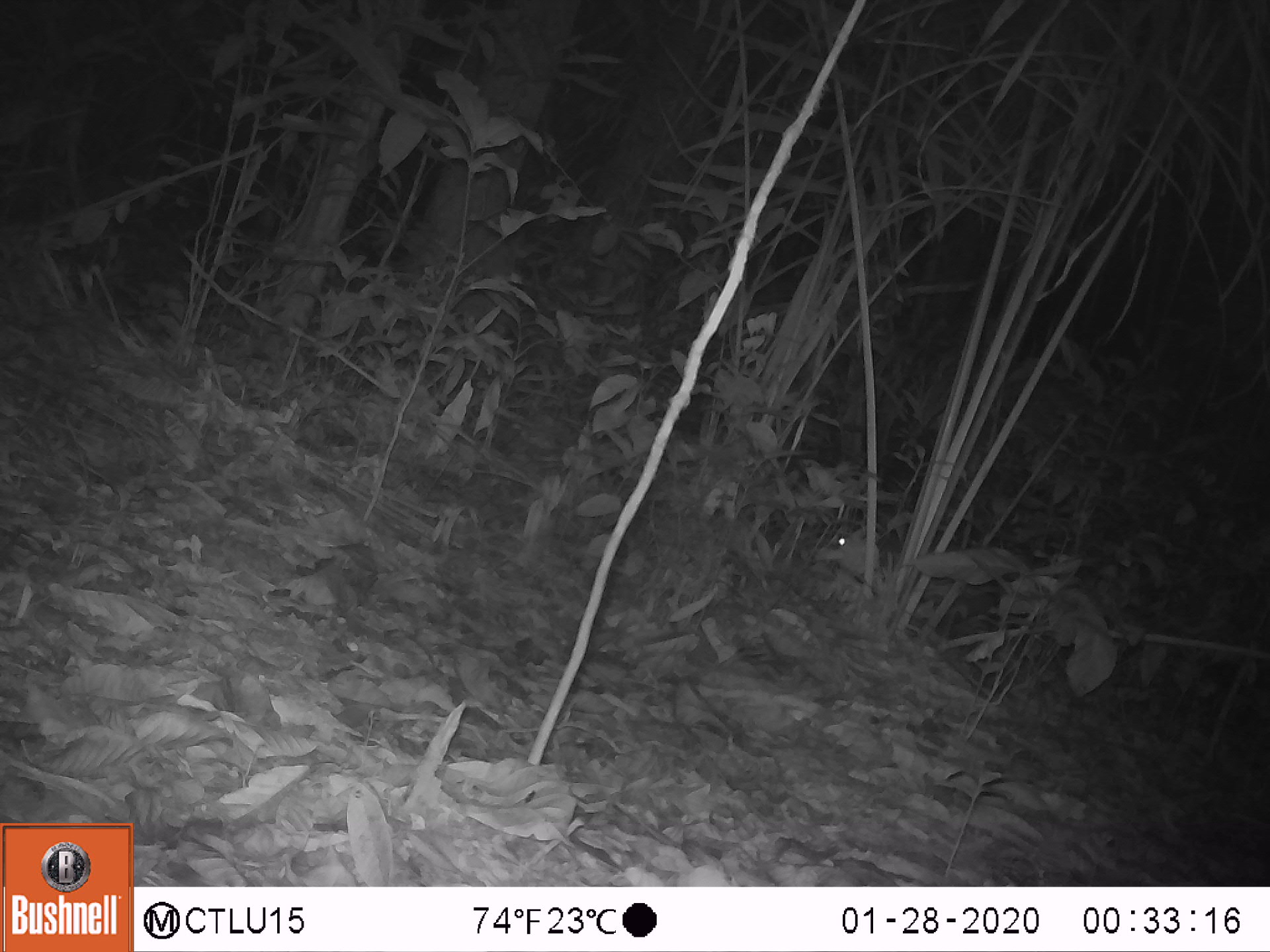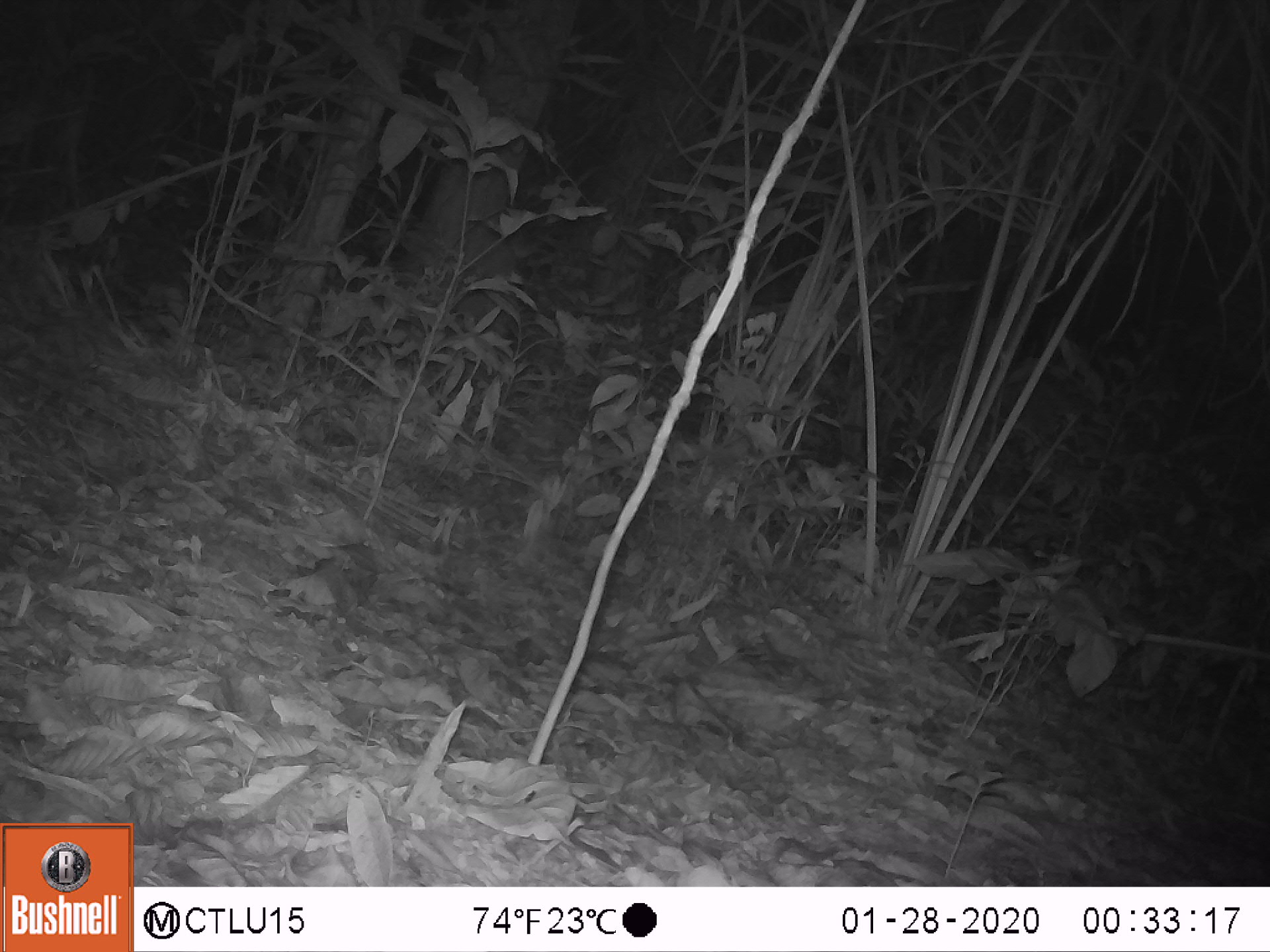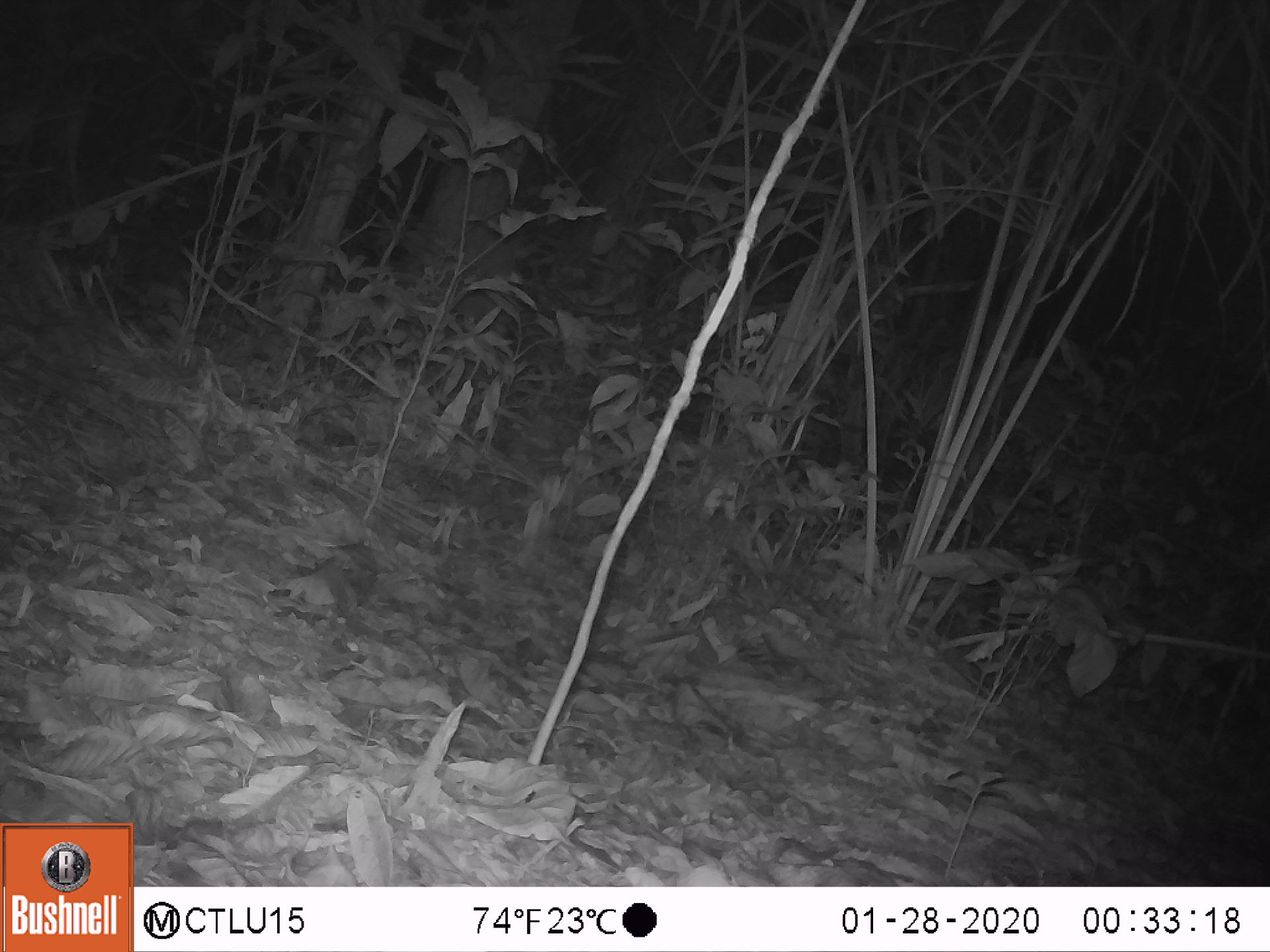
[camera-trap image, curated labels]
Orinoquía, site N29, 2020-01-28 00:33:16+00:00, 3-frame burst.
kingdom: Animalia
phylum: Chordata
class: Mammalia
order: Rodentia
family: Cuniculidae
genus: Cuniculus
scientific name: Cuniculus paca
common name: spotted paca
Spotted paca (Cuniculus paca).